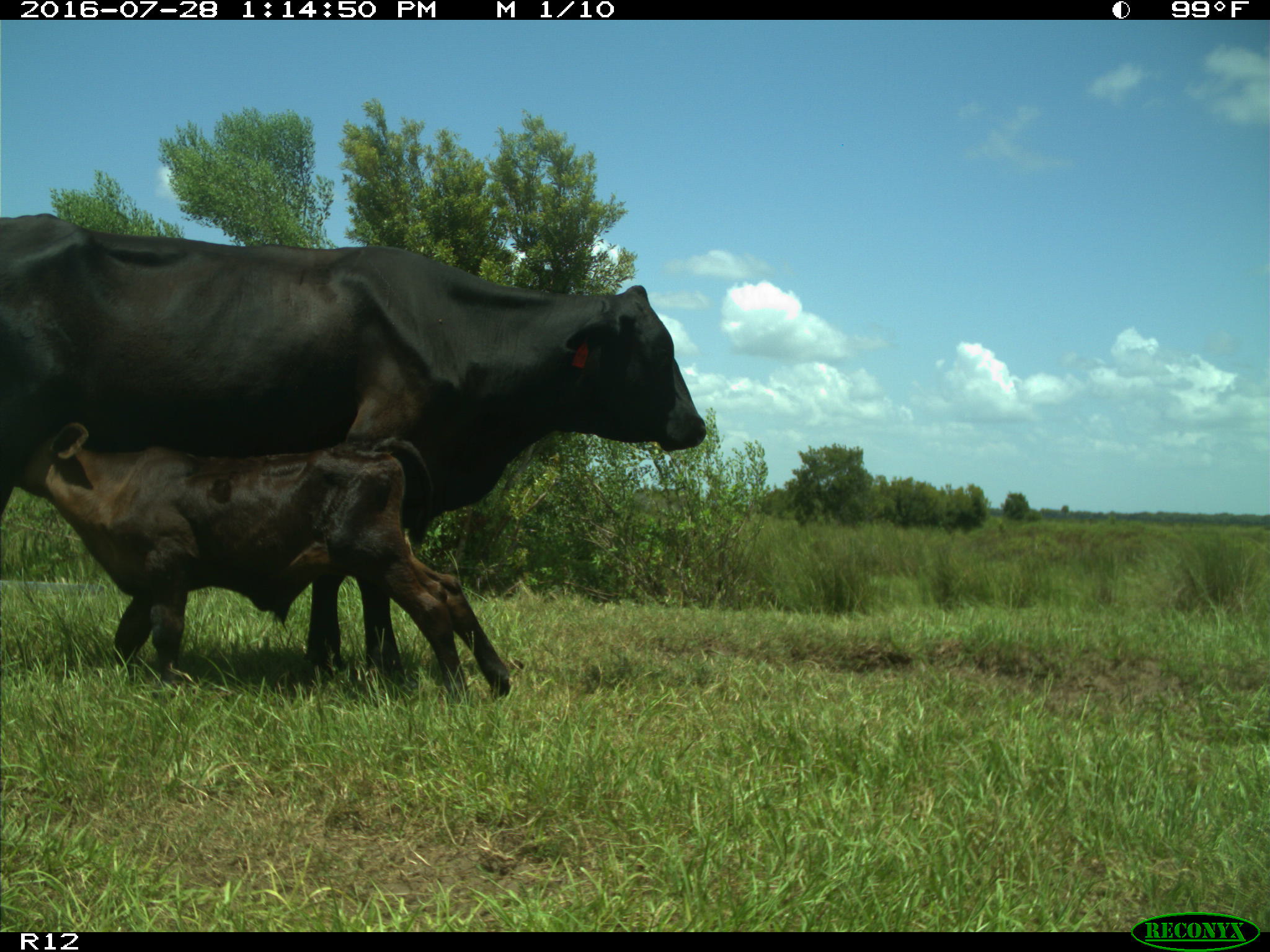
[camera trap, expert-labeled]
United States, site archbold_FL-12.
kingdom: Animalia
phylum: Chordata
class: Mammalia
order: Artiodactyla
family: Bovidae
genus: Bos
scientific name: Bos taurus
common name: domestic cow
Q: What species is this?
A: Bos taurus (domestic cow).